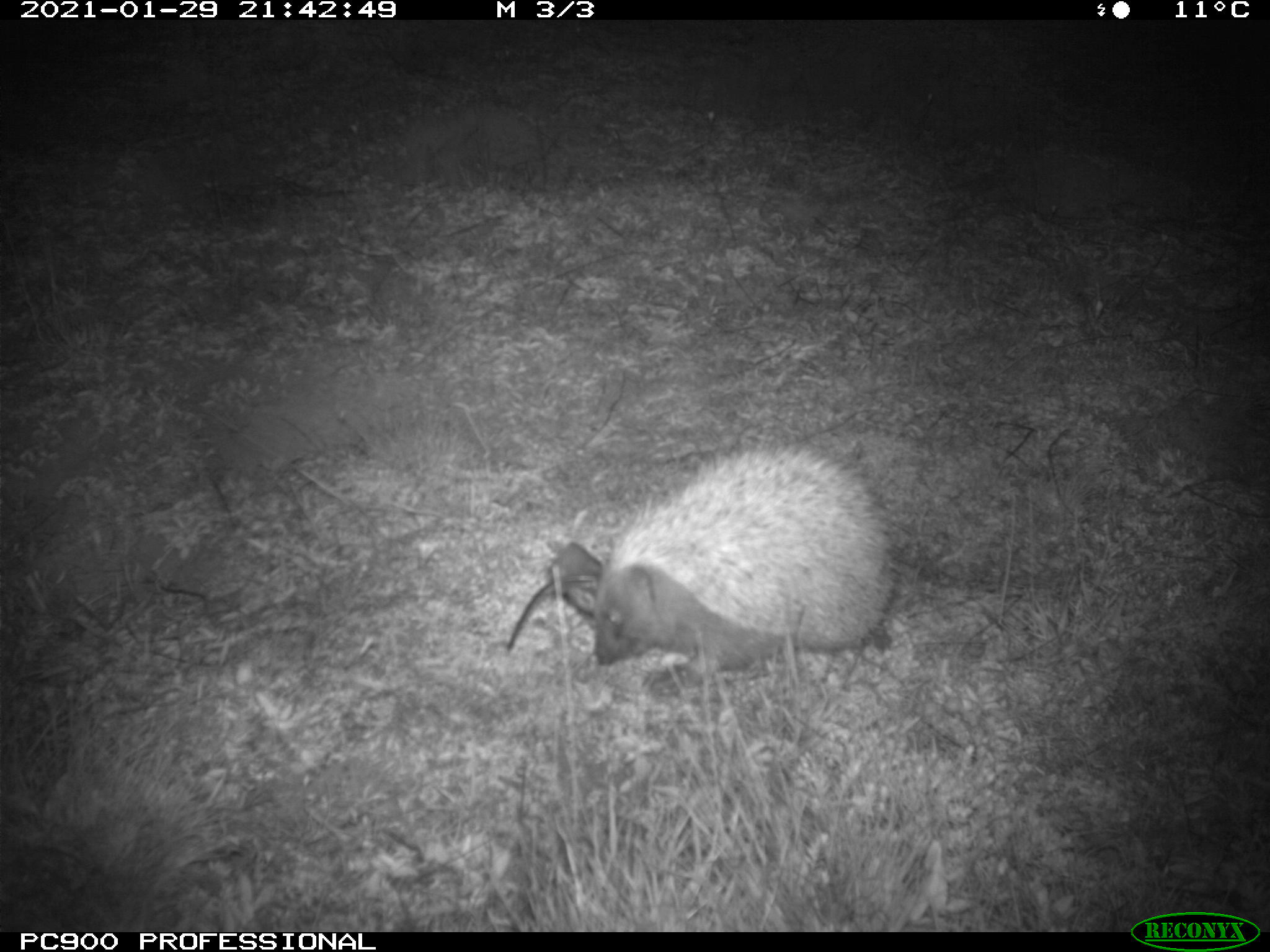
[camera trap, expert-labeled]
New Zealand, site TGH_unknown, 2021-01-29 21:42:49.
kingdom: Animalia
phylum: Chordata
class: Mammalia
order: Eulipotyphla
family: Erinaceidae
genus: Erinaceus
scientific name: Erinaceus europaeus europaeus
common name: european hedgehog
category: hedgehog